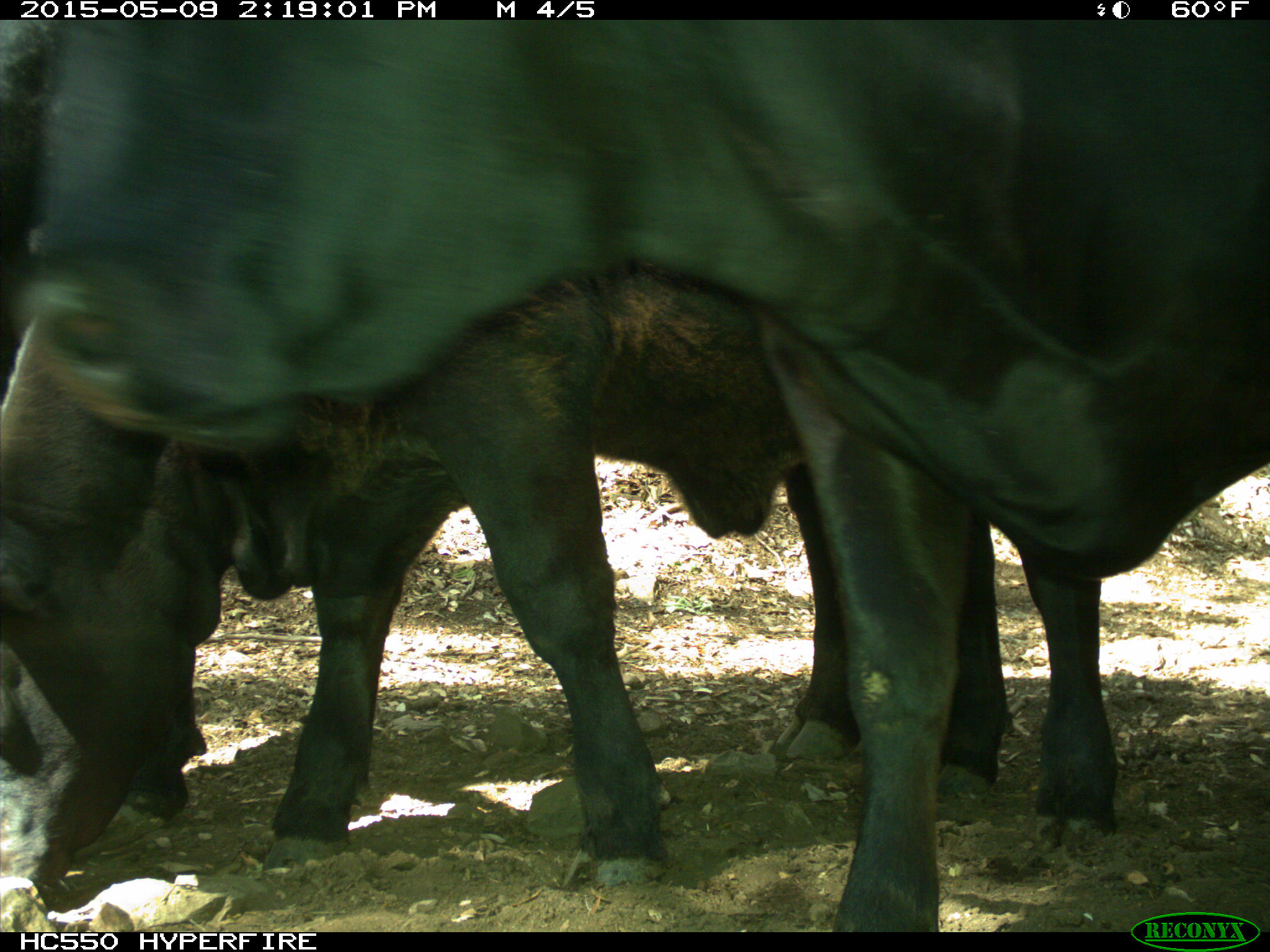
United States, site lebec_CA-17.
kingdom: Animalia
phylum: Chordata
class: Mammalia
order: Artiodactyla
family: Bovidae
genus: Bos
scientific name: Bos taurus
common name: domestic cow